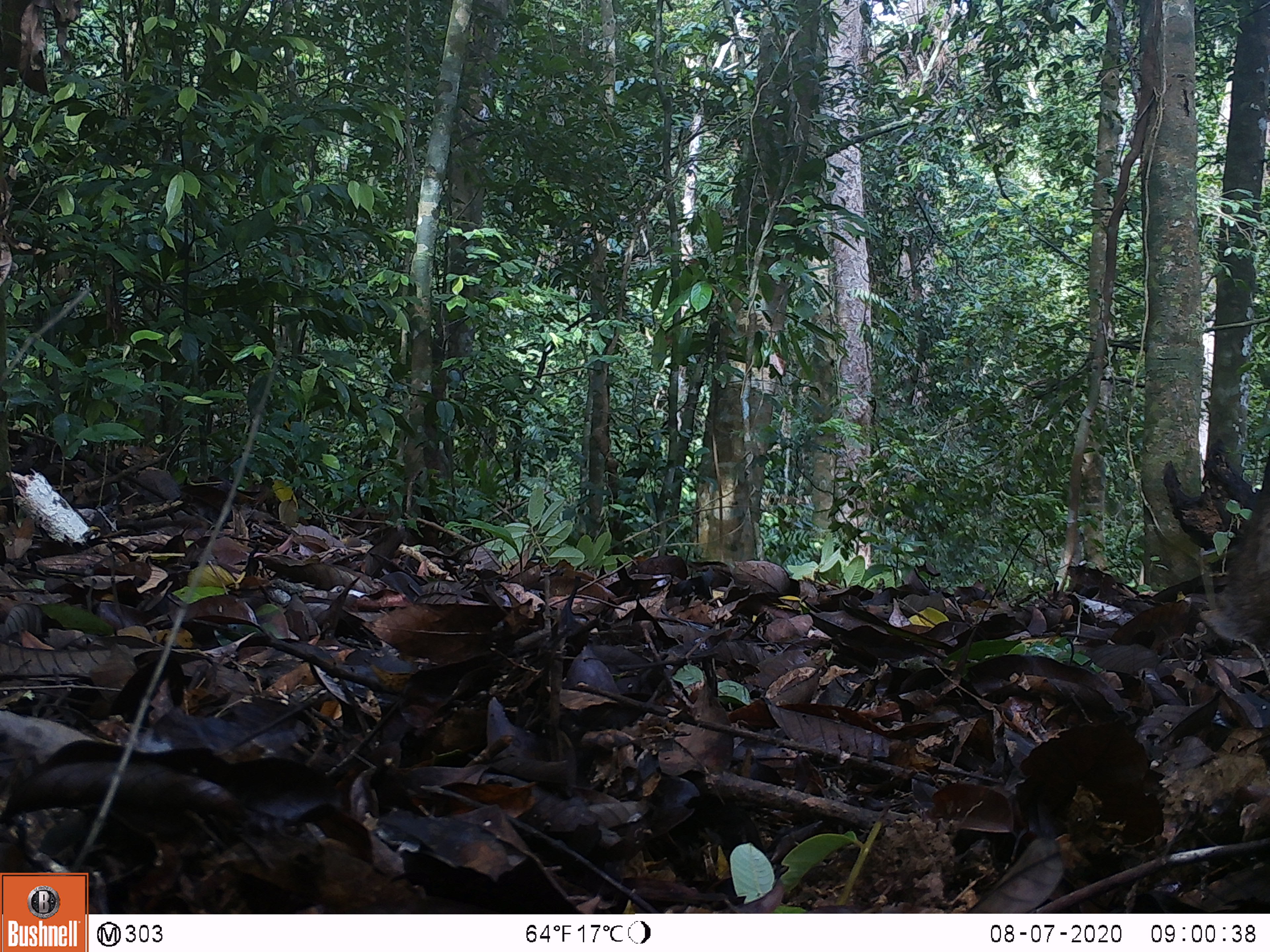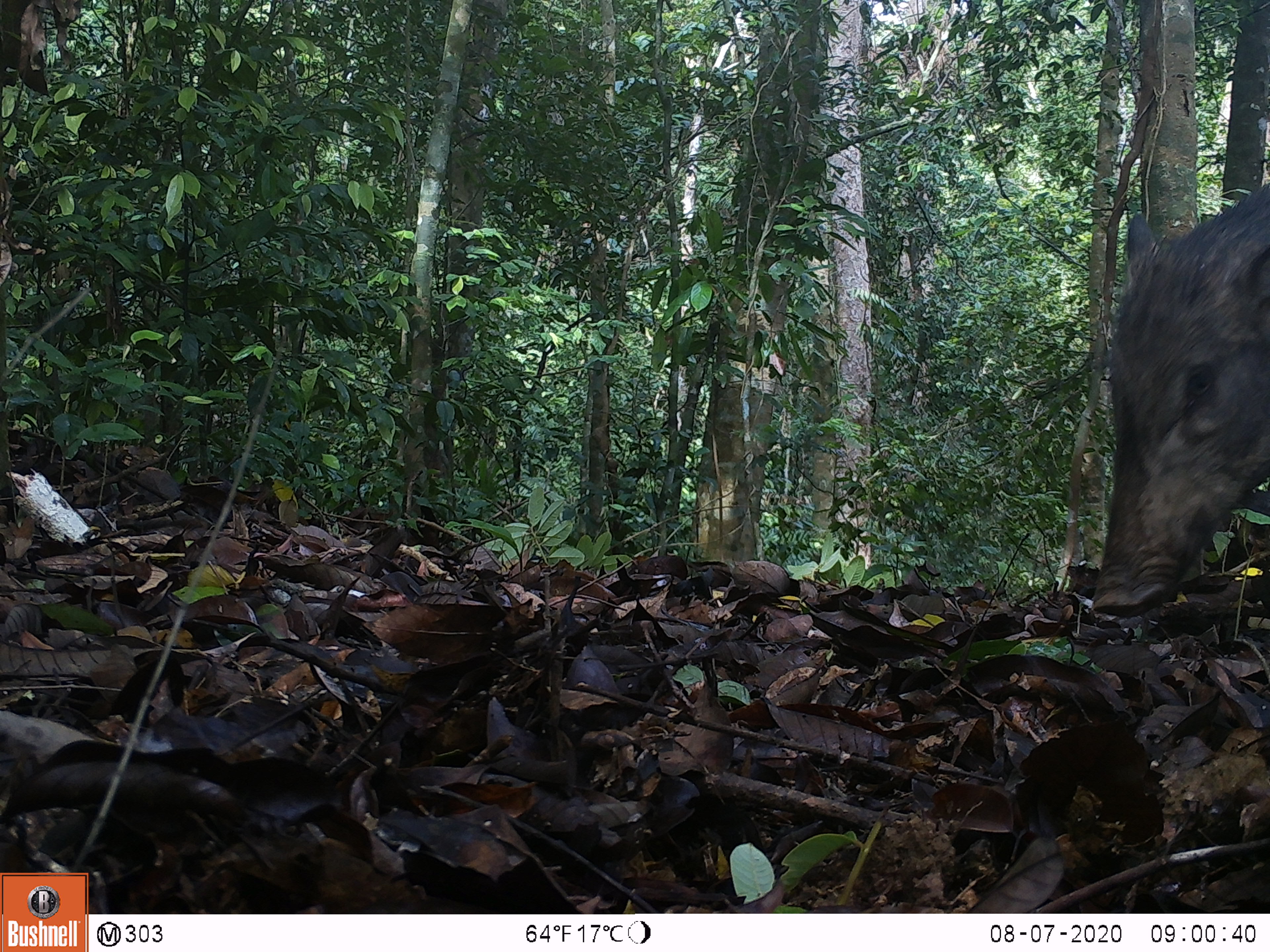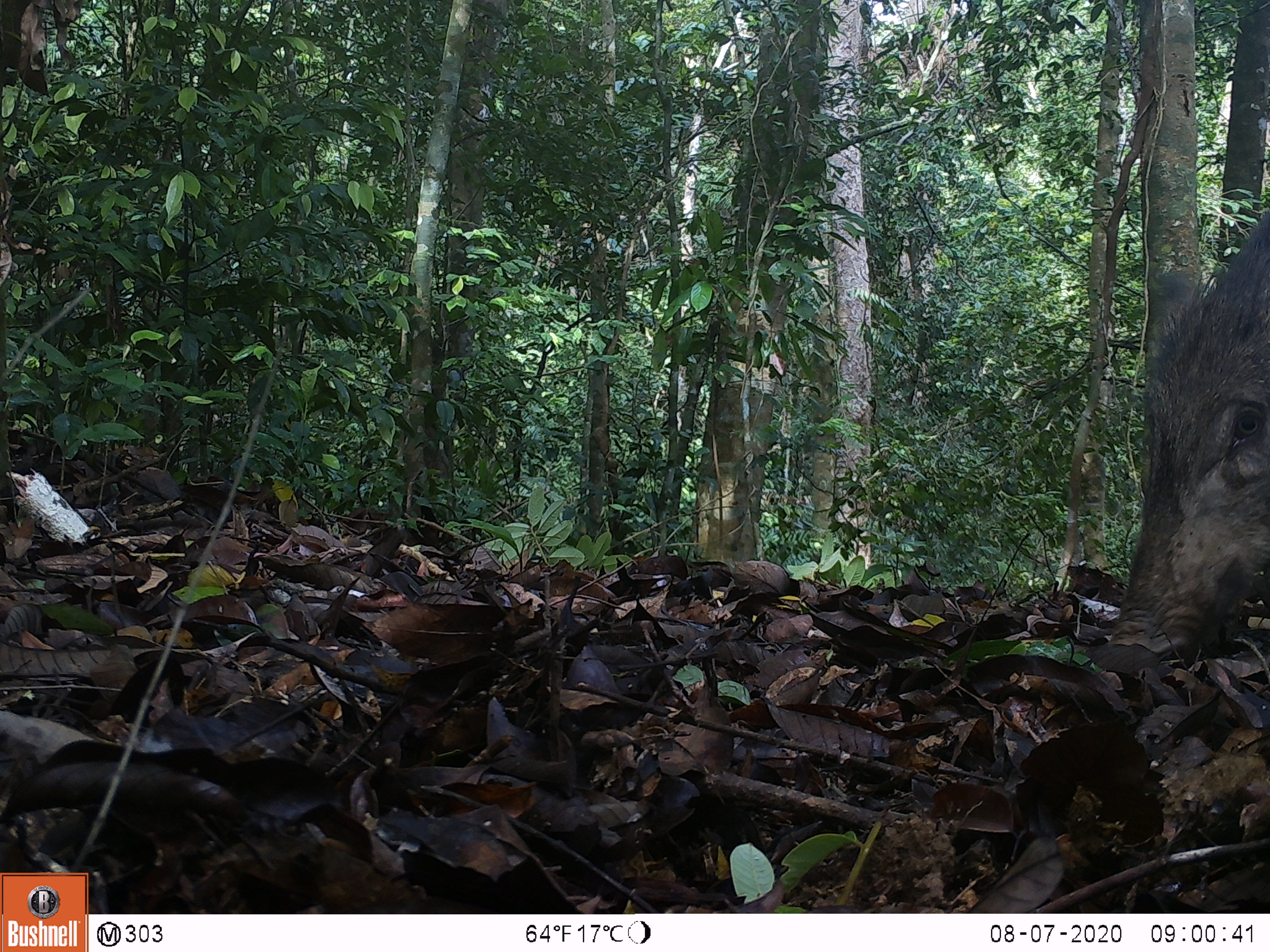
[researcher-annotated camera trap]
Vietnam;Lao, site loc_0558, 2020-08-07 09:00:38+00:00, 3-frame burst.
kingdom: Animalia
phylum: Chordata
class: Mammalia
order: Artiodactyla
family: Suidae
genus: Sus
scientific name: Sus scrofa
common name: eurasian wild pig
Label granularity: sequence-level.